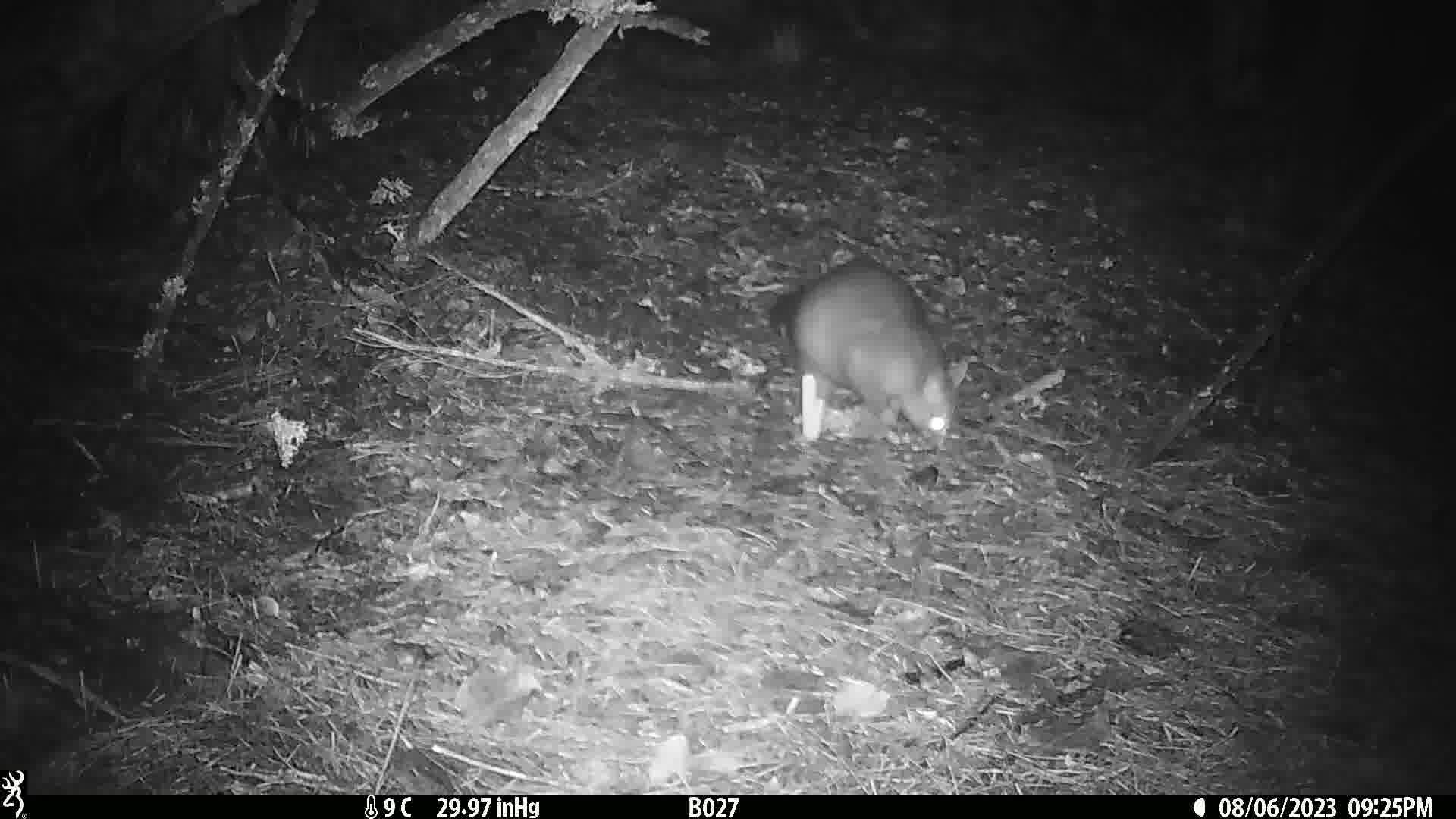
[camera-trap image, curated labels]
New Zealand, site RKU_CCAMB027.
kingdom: Animalia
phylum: Chordata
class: Mammalia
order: Diprotodontia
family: Phalangeridae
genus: Trichosurus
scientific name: Trichosurus vulpecula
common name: common brushtail possum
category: possum